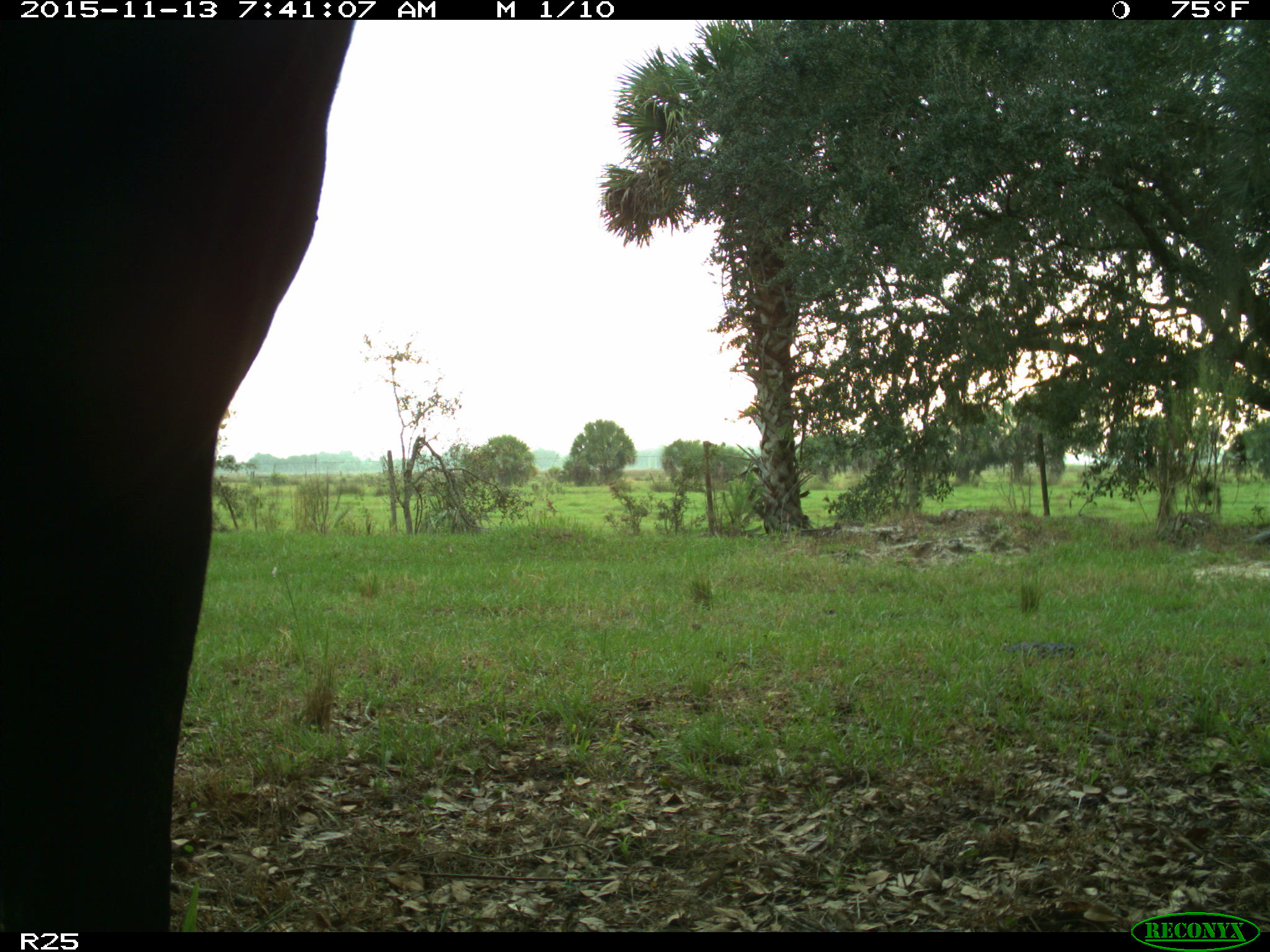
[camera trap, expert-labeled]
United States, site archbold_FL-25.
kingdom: Animalia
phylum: Chordata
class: Mammalia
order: Artiodactyla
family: Bovidae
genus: Bos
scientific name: Bos taurus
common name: domestic cow